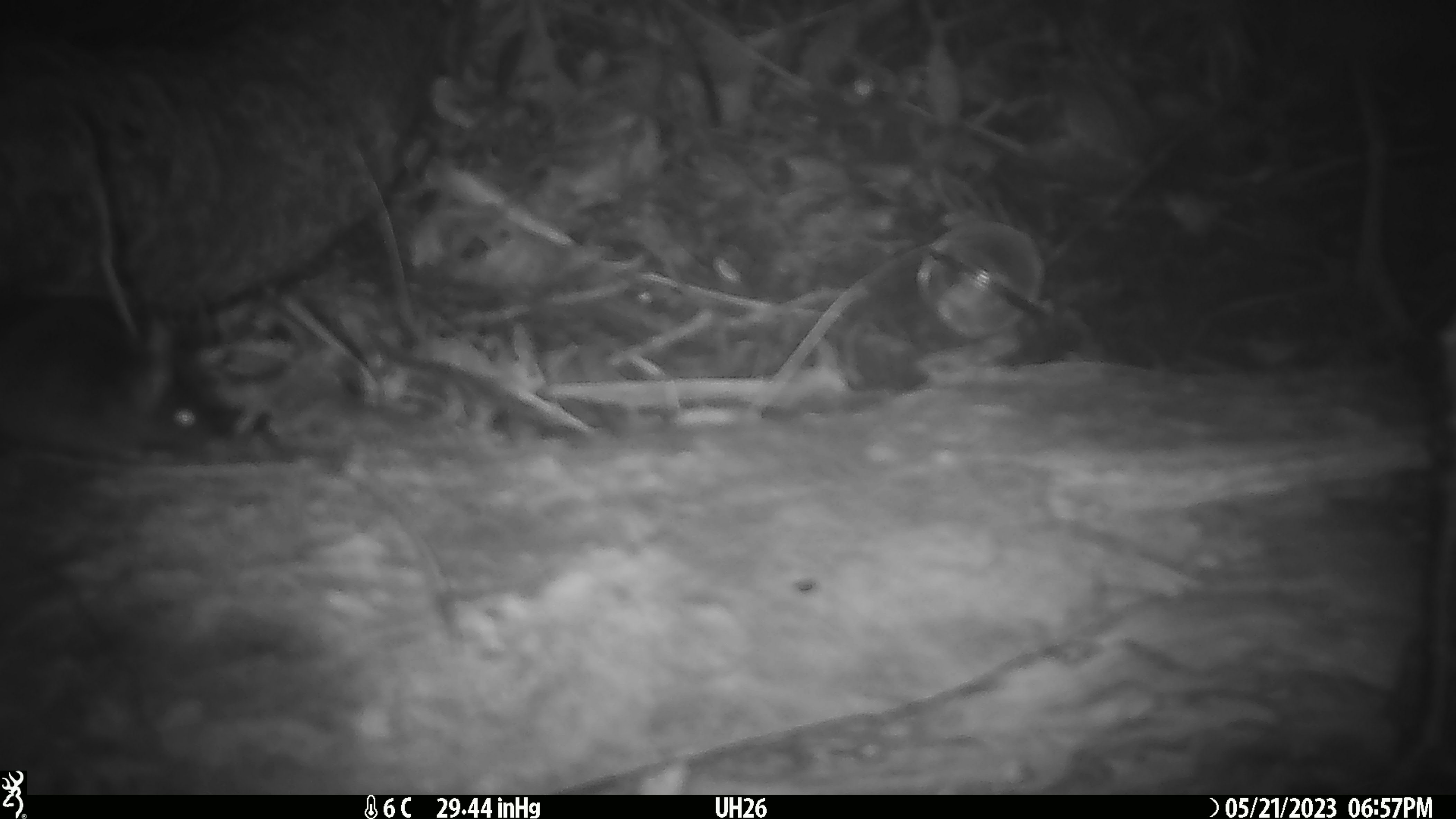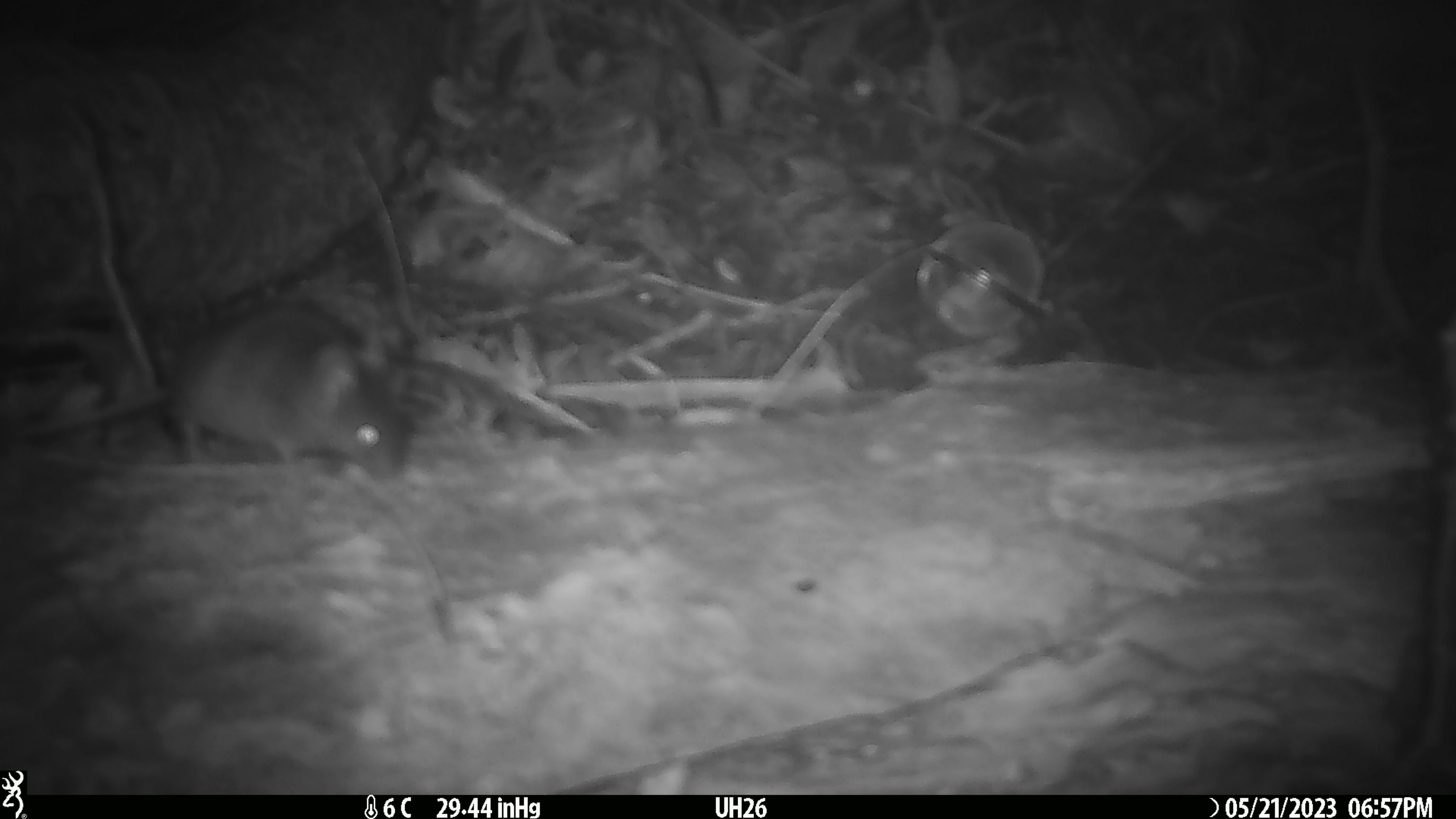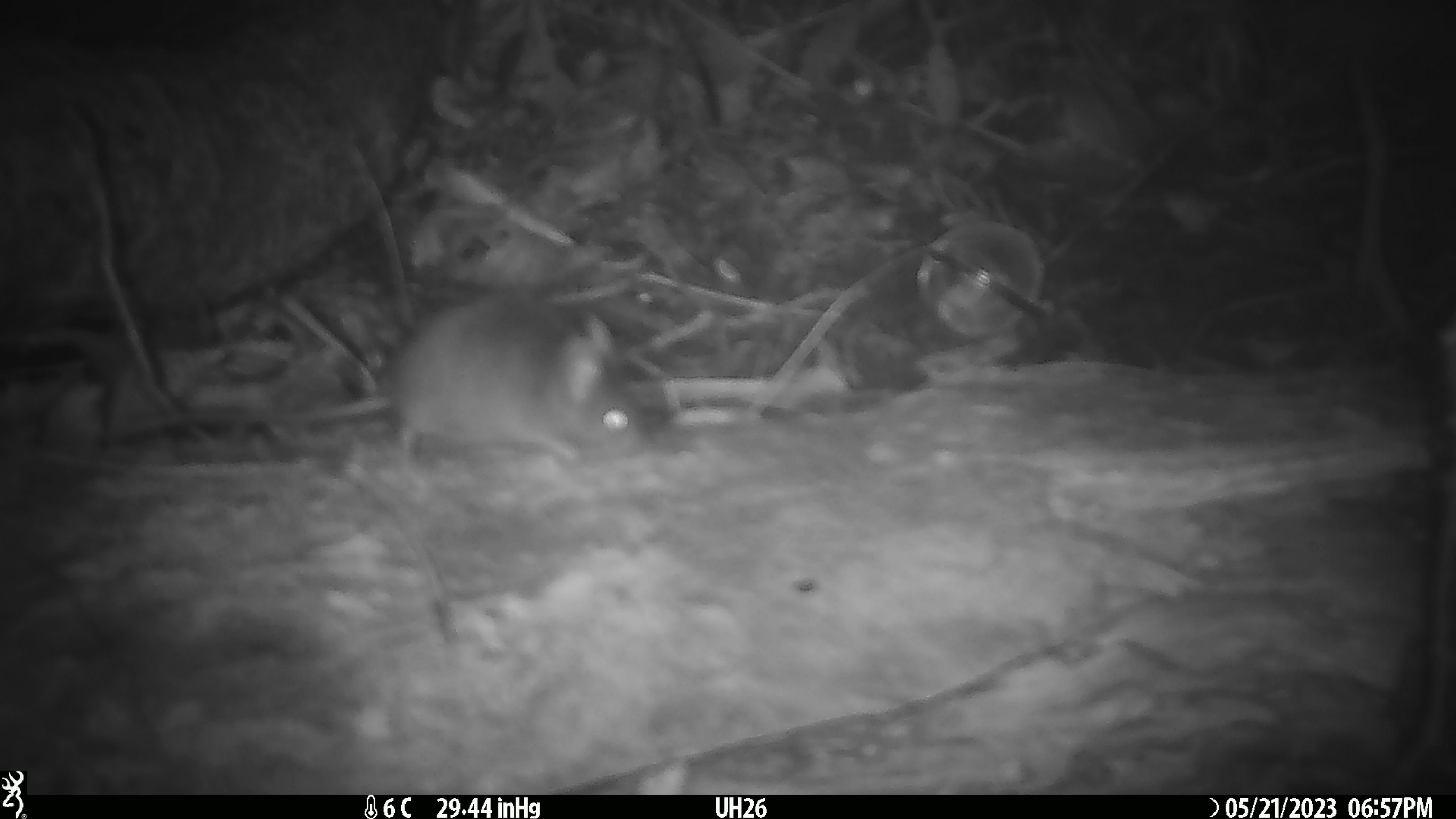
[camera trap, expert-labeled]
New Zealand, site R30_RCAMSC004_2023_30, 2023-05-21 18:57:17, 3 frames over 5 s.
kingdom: Animalia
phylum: Chordata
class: Mammalia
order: Rodentia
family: Muridae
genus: Mus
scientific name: Mus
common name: mouse